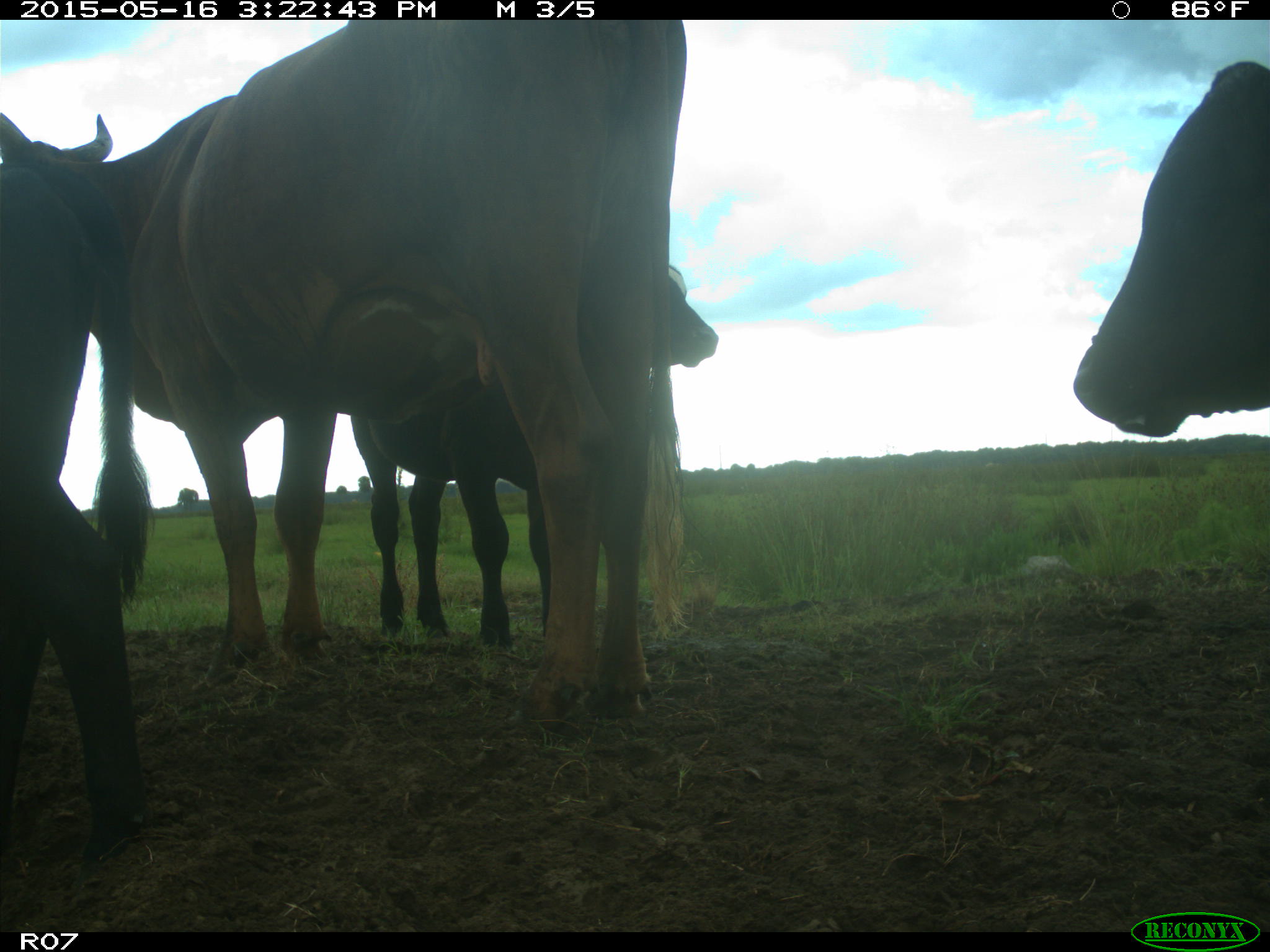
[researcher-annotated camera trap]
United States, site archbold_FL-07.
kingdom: Animalia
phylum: Chordata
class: Mammalia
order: Artiodactyla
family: Bovidae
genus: Bos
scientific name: Bos taurus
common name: domestic cow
Bos taurus (domestic cow).